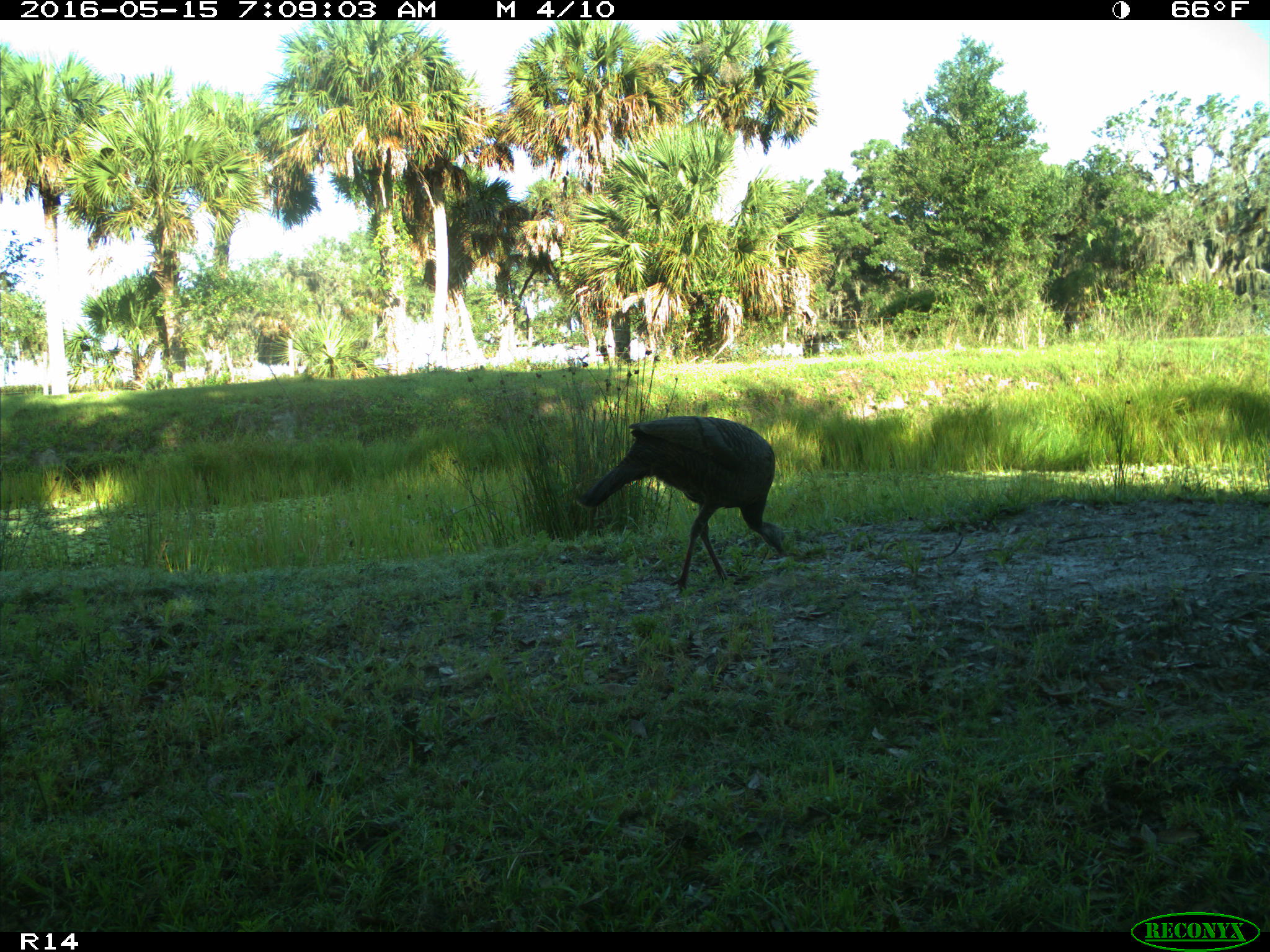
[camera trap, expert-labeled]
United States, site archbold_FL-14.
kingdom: Animalia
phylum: Chordata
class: Aves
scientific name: Aves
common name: birds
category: unidentified bird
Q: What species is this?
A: Unidentified bird (birds) (Aves).